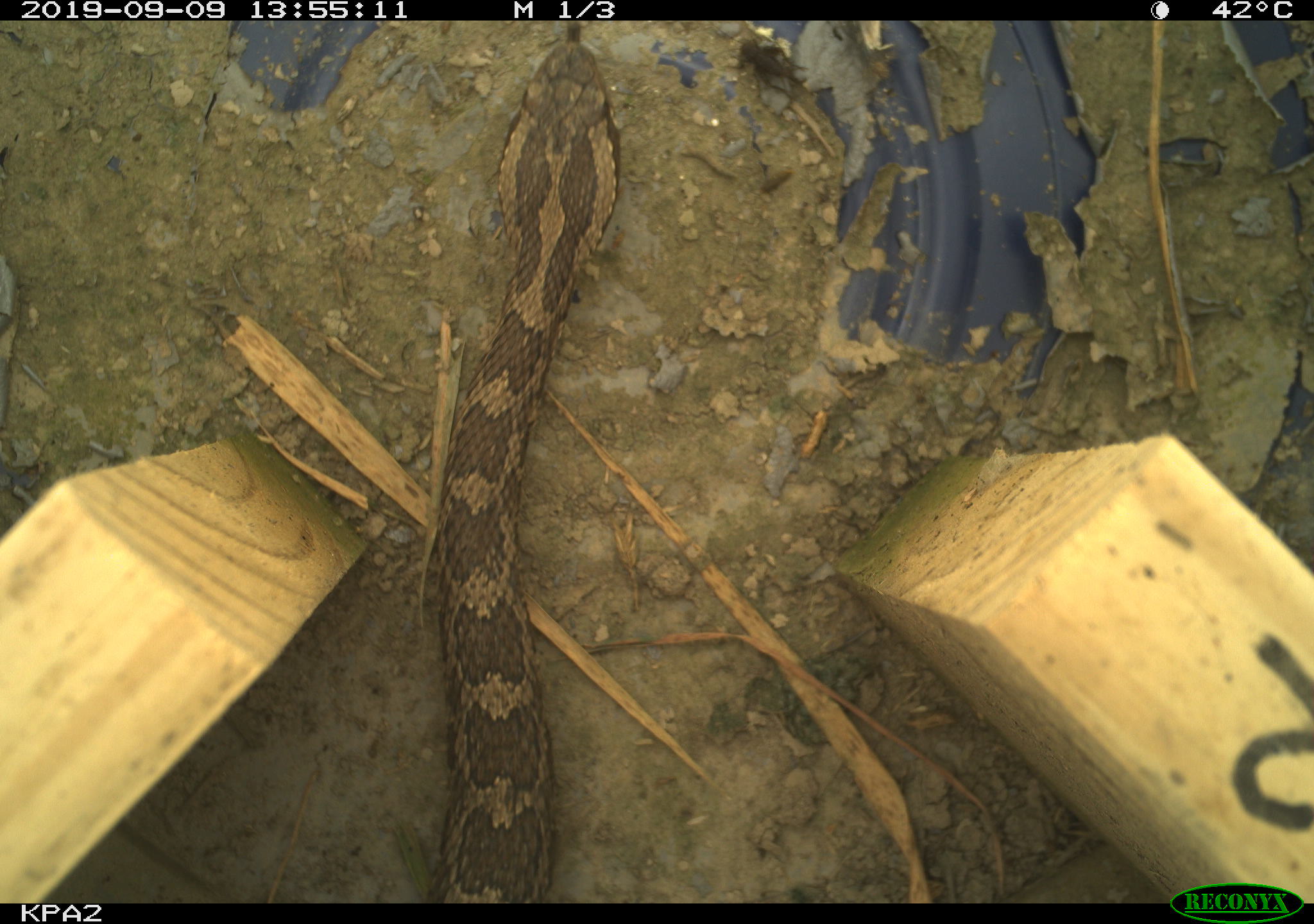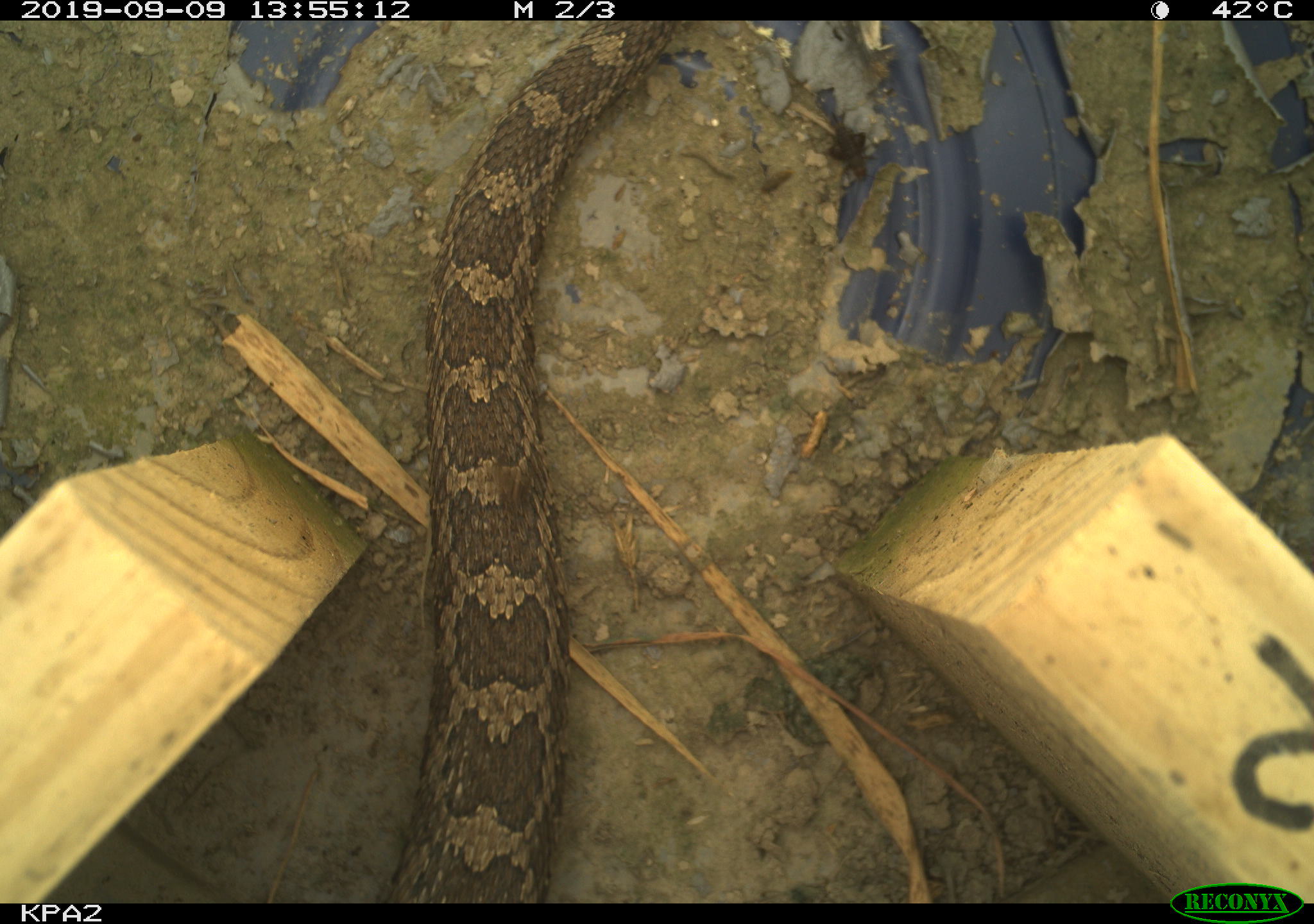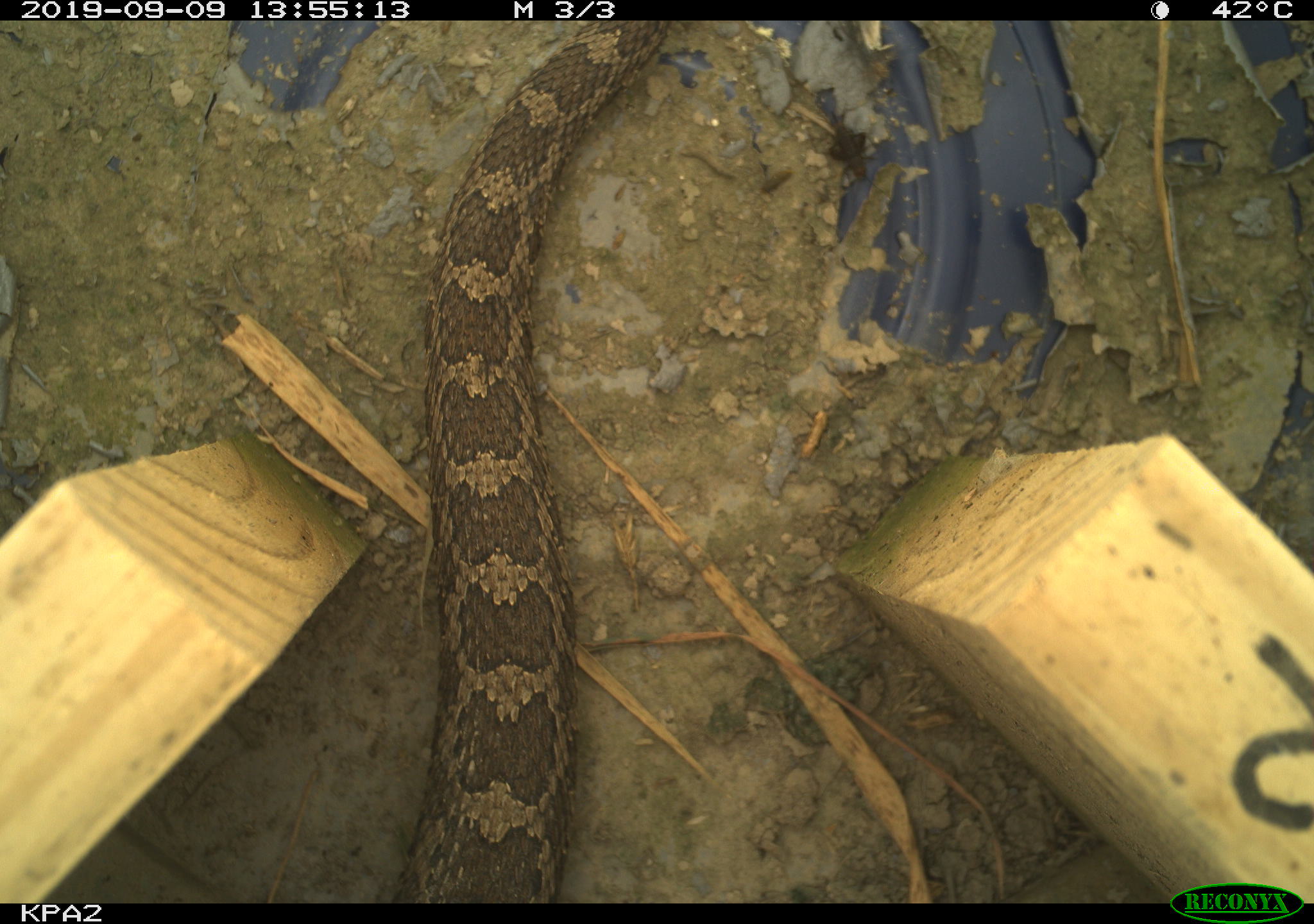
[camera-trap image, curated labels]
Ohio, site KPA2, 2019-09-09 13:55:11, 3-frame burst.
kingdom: Animalia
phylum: Chordata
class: Reptilia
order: Squamata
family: Viperidae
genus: Sistrurus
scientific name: Sistrurus catenatus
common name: eastern massasauga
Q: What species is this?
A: Eastern massasauga (Sistrurus catenatus).